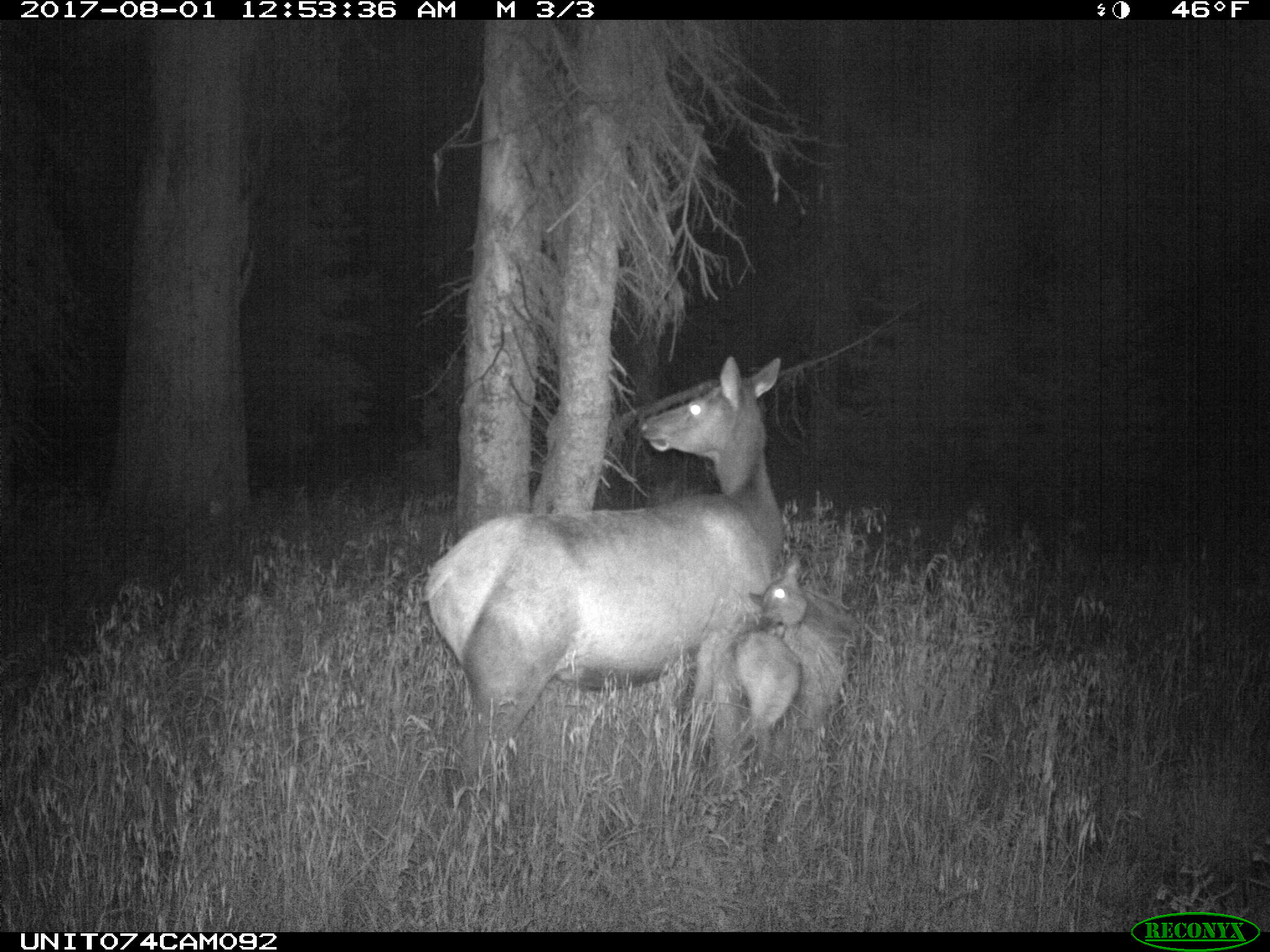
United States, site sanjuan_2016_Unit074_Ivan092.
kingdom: Animalia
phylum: Chordata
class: Mammalia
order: Artiodactyla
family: Cervidae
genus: Cervus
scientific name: Cervus elaphus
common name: red deer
Cervus elaphus (red deer).